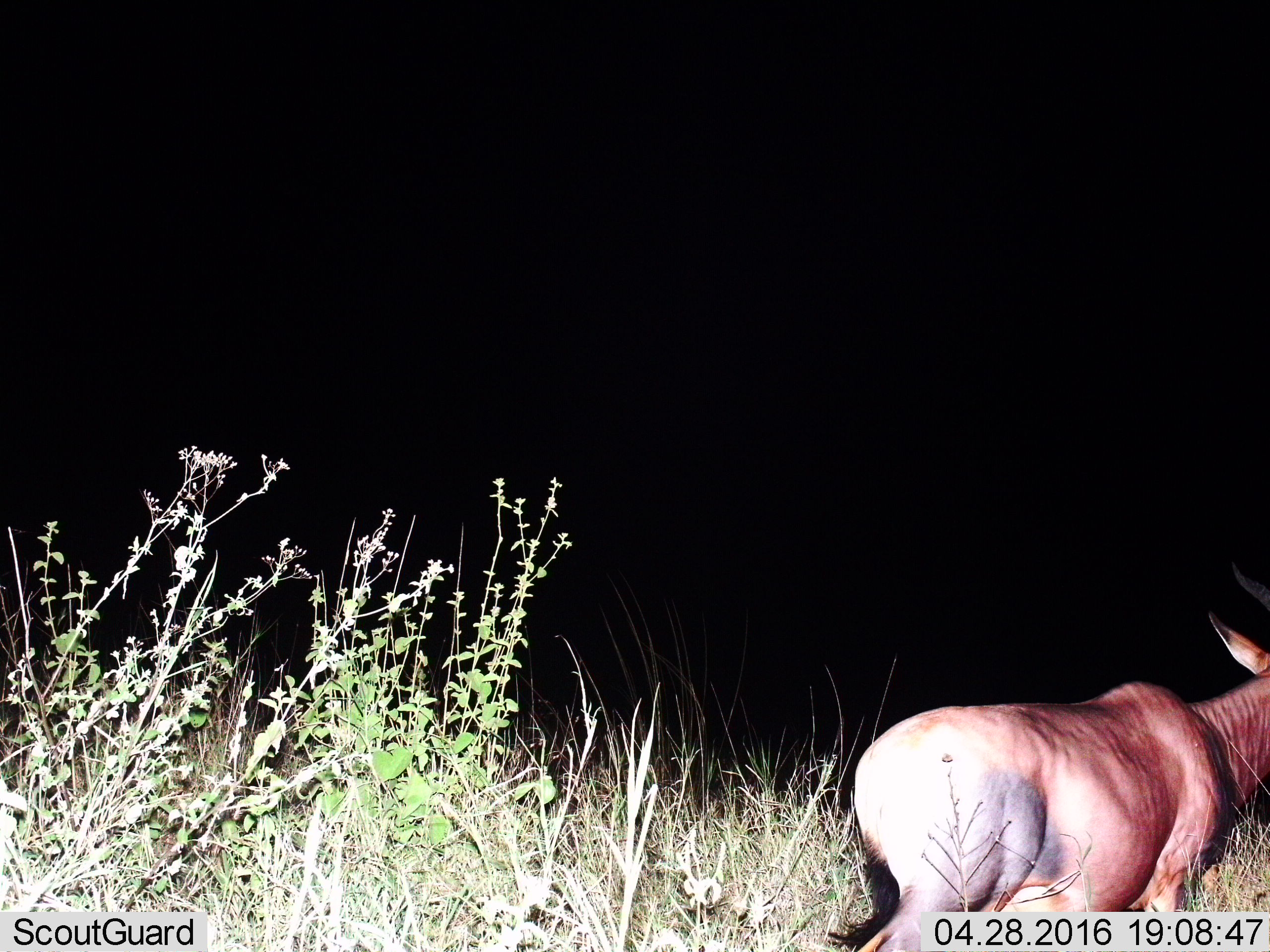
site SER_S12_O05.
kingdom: Animalia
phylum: Chordata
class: Mammalia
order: Artiodactyla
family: Bovidae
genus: Damaliscus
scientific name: Damaliscus lunatus jimela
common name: topi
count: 1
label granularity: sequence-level